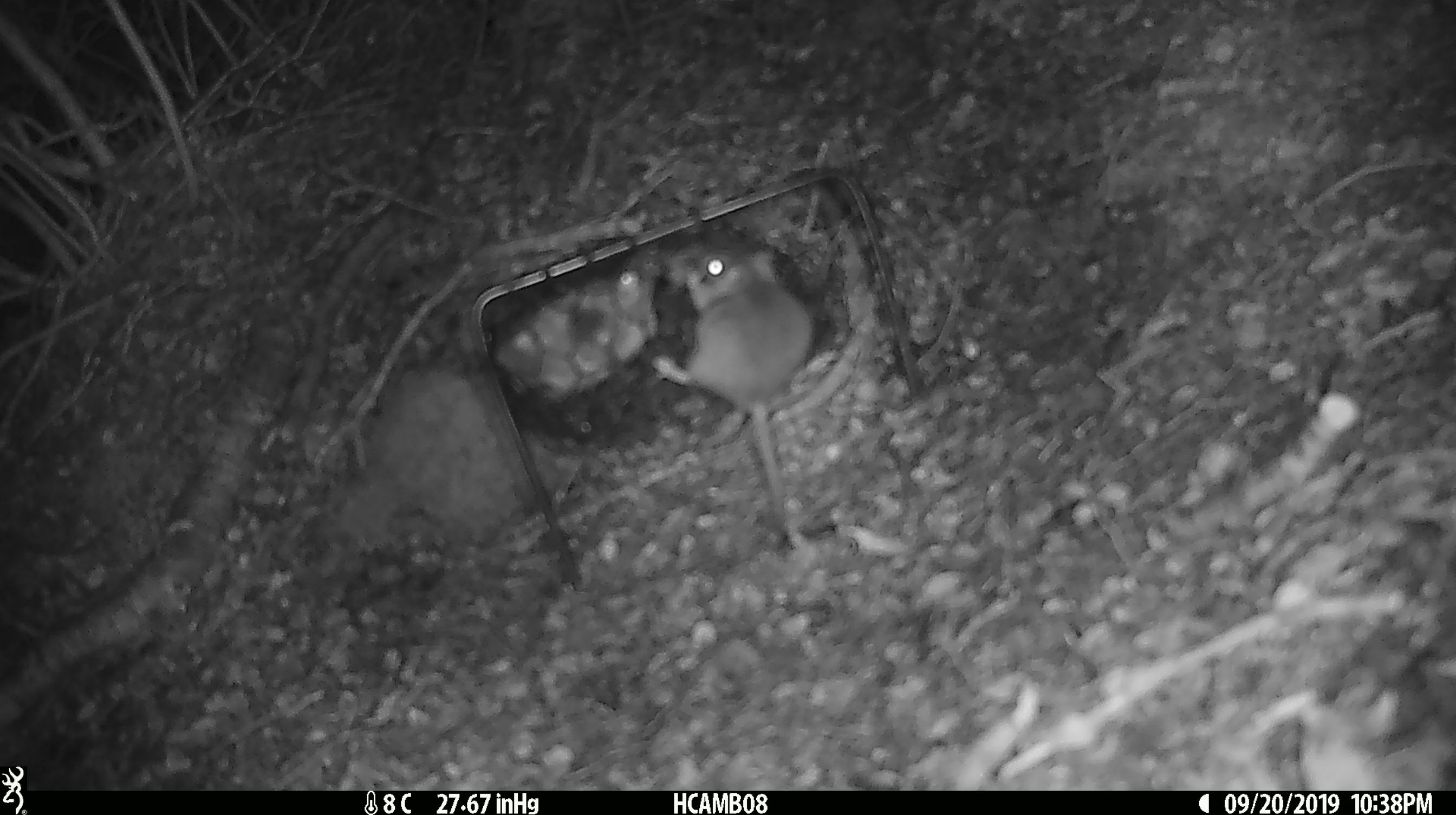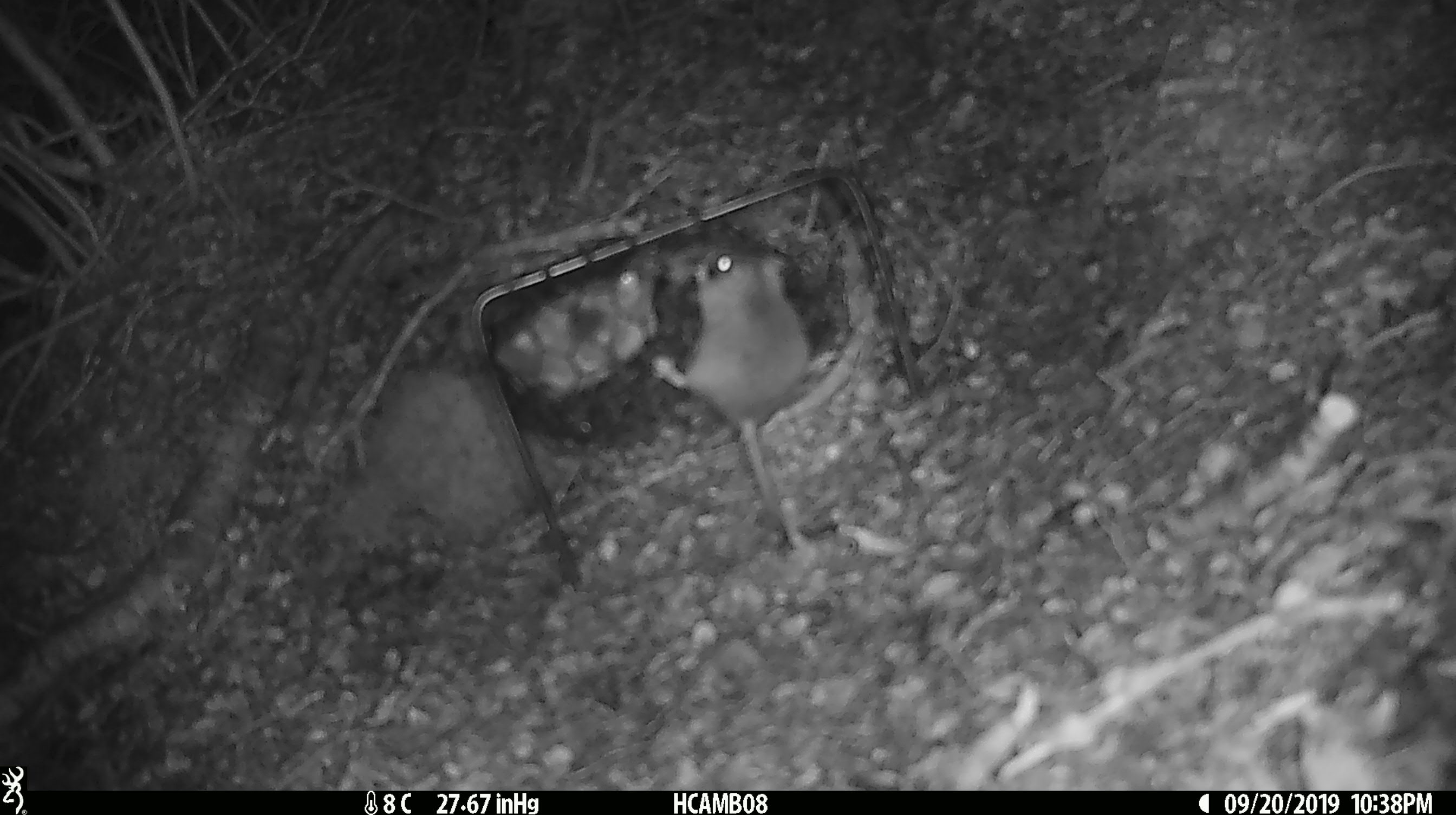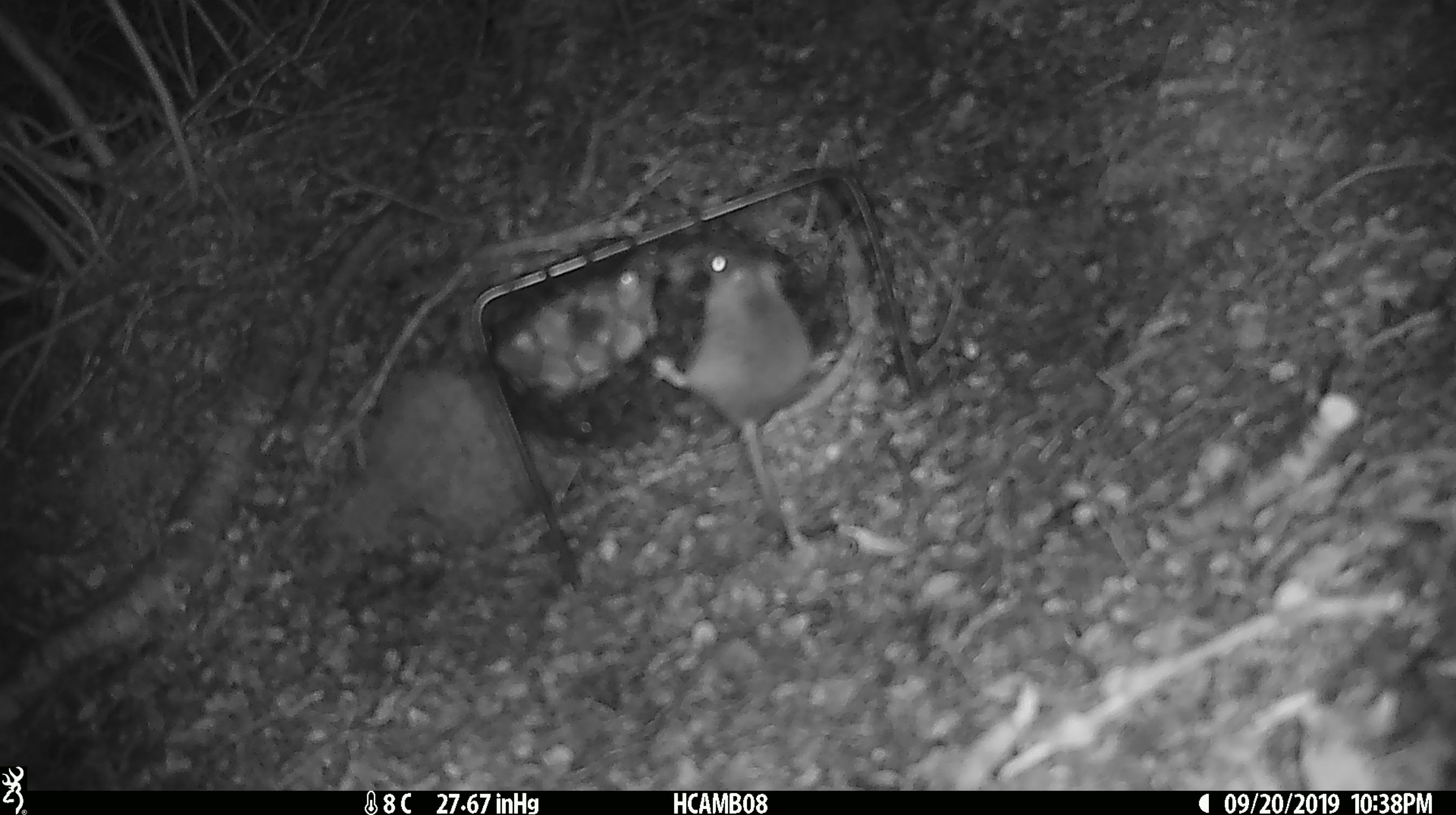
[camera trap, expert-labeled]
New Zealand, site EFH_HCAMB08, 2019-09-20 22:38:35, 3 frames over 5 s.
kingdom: Animalia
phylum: Chordata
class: Mammalia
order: Rodentia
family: Muridae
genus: Mus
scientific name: Mus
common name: mouse